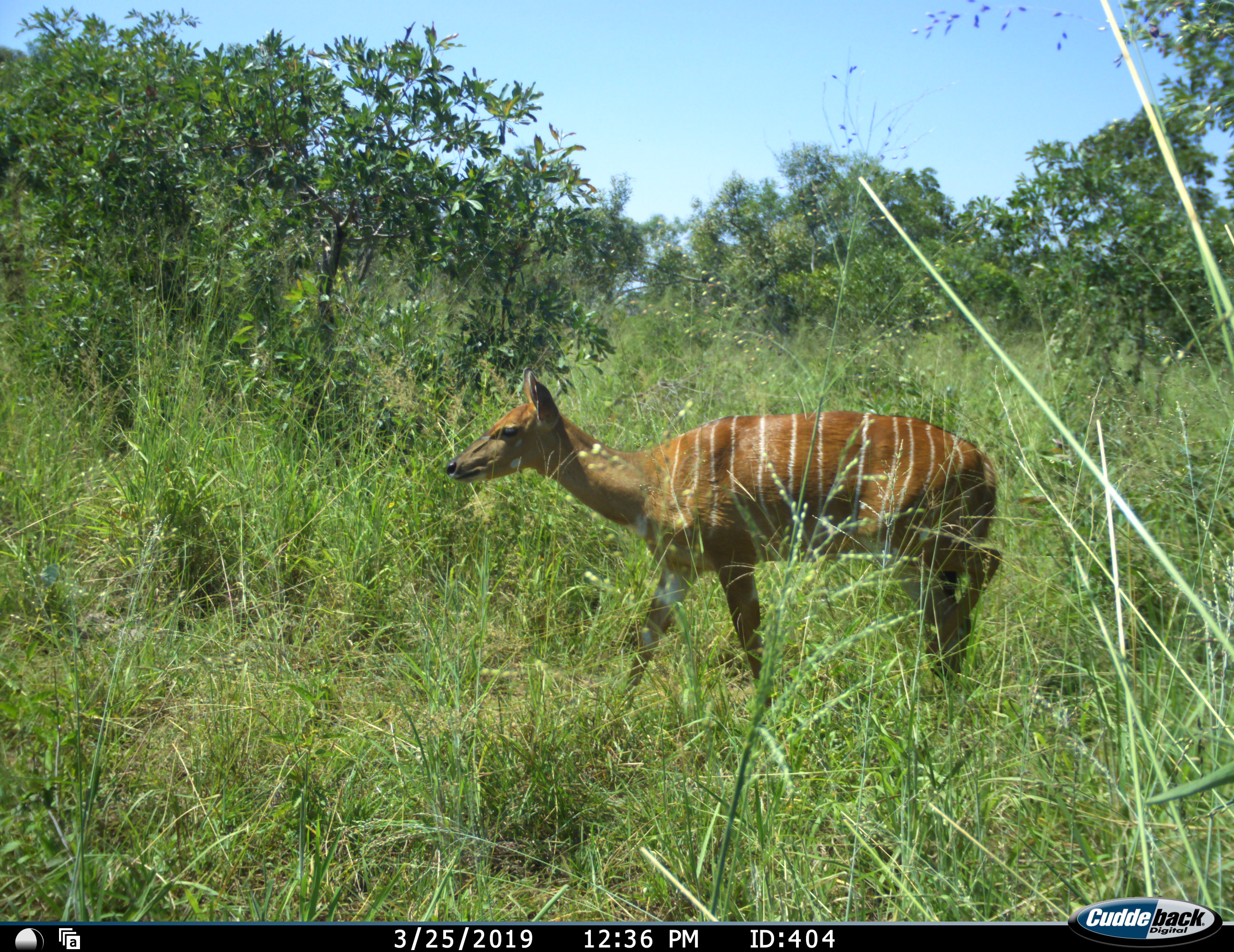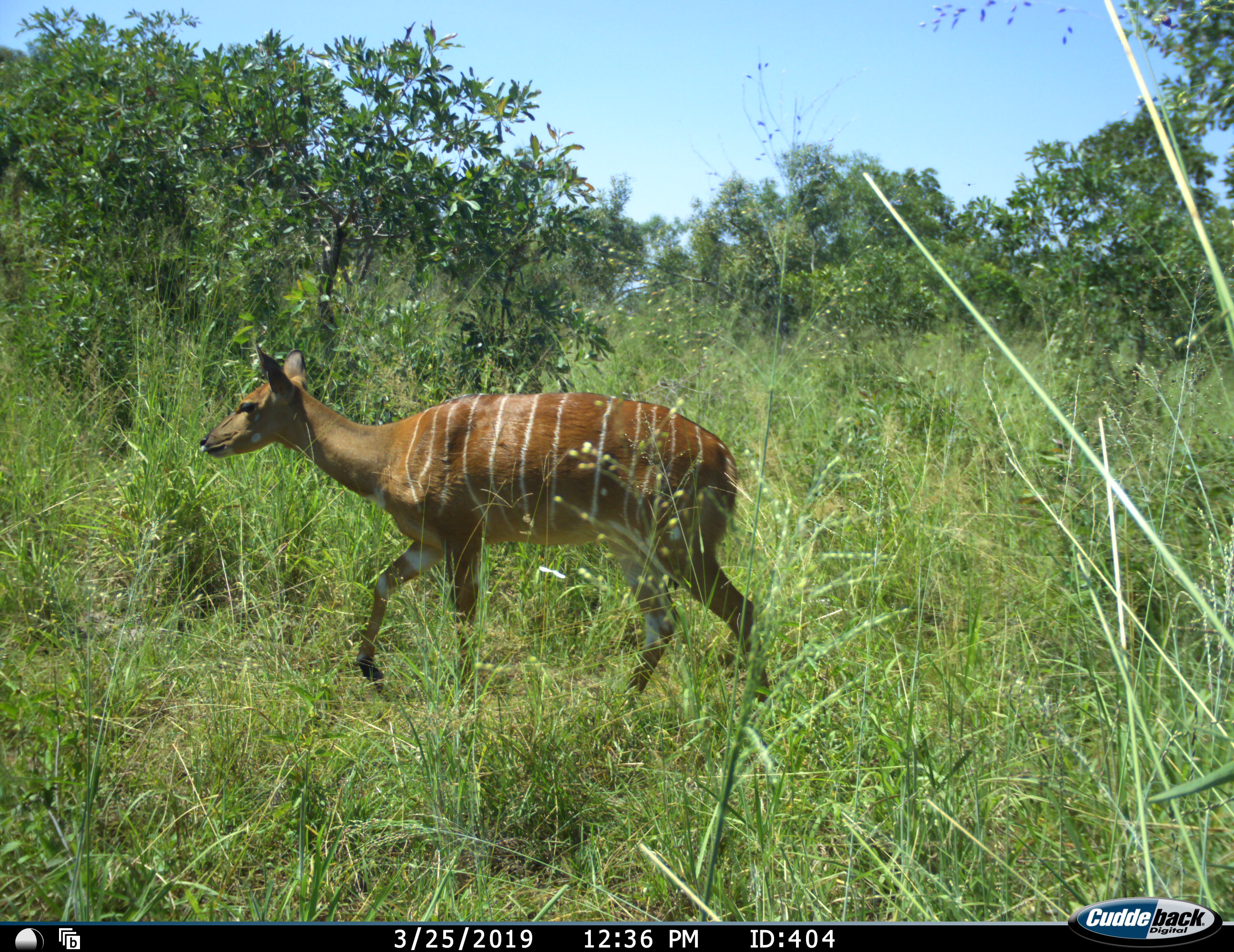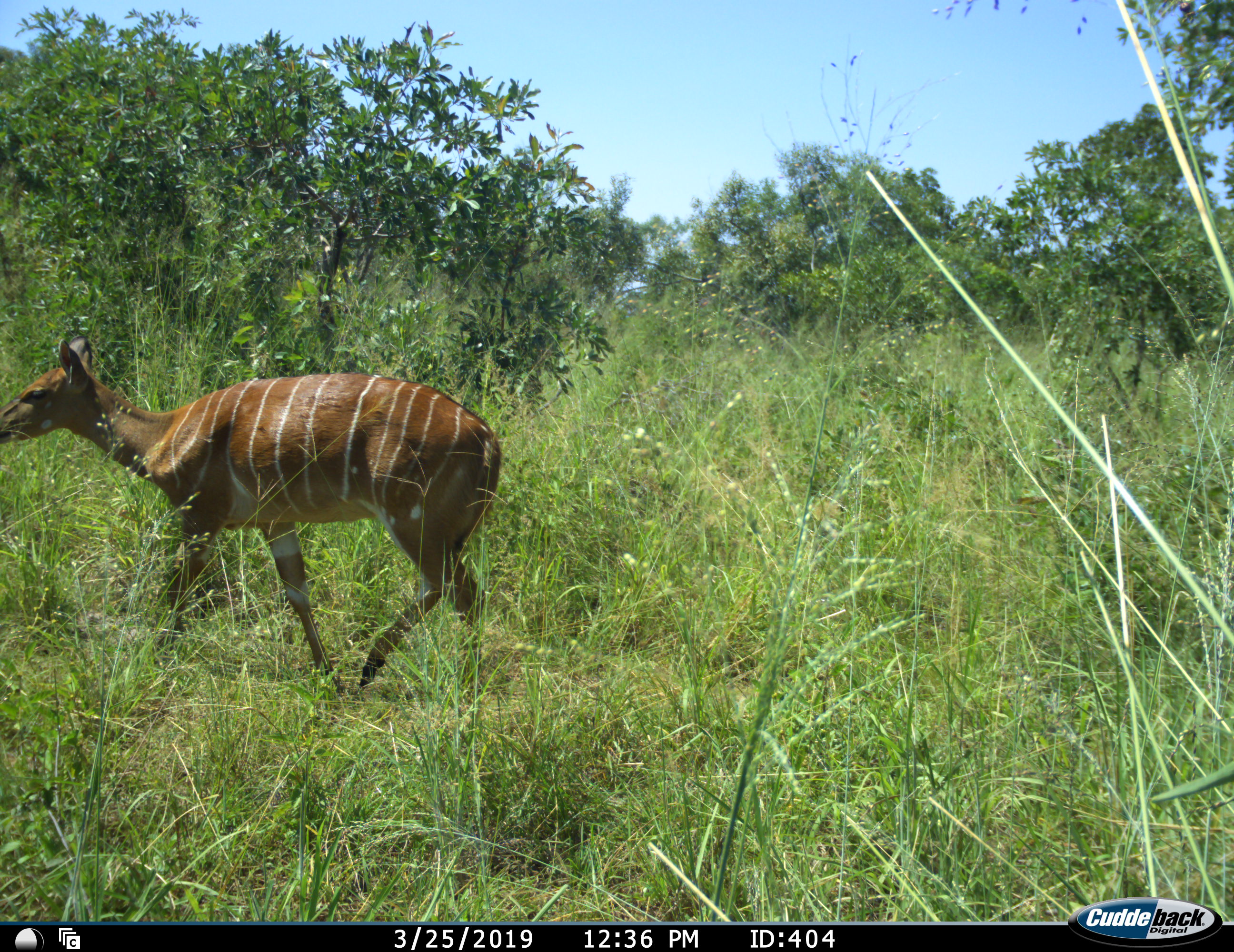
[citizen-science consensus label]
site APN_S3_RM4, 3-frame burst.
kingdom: Animalia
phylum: Chordata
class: Mammalia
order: Artiodactyla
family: Bovidae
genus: Tragelaphus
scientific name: Tragelaphus angasii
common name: nyala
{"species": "nyala (Tragelaphus angasii)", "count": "1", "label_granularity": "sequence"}